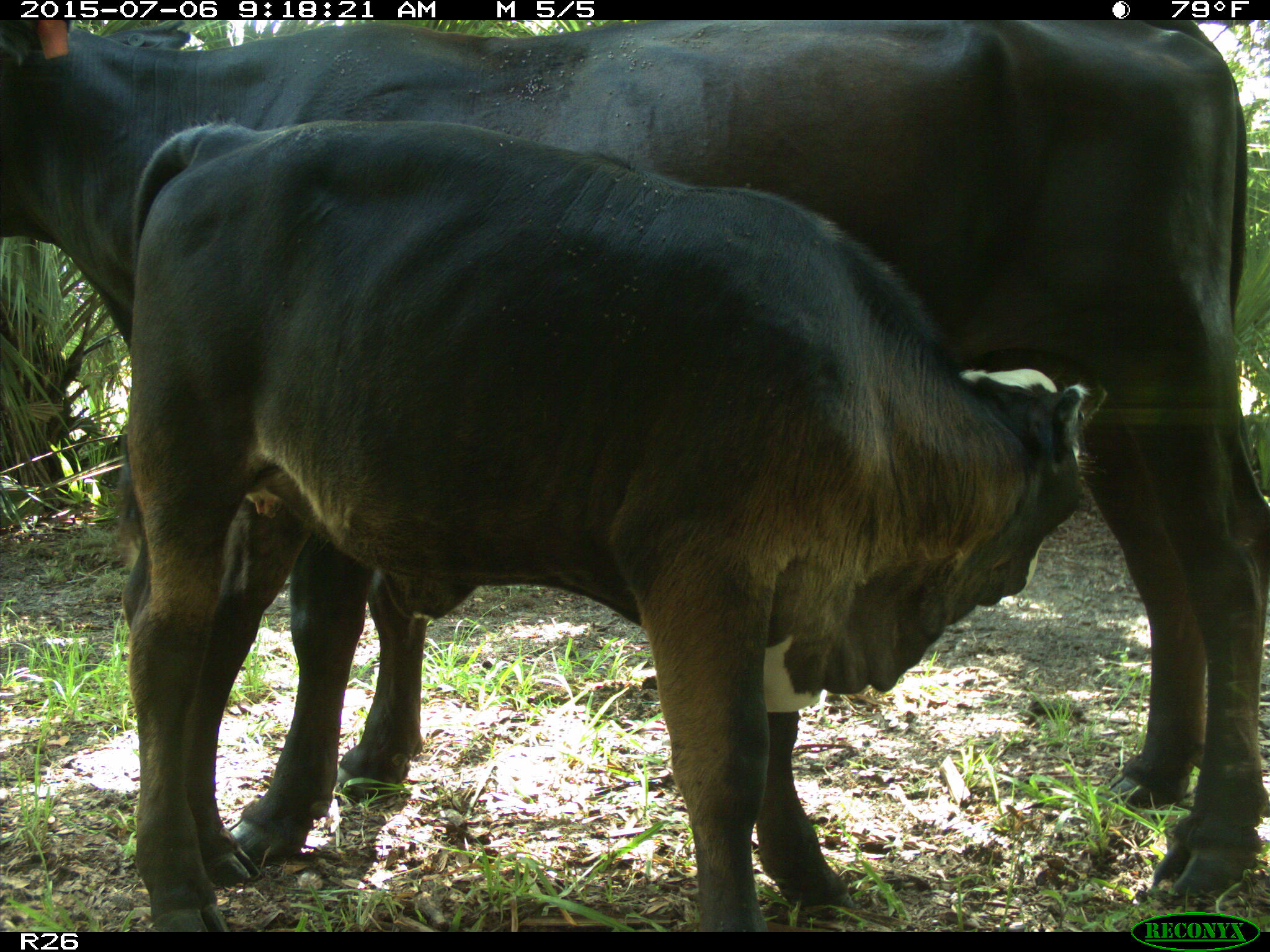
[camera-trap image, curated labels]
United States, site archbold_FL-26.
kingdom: Animalia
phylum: Chordata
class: Mammalia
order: Artiodactyla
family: Bovidae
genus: Bos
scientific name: Bos taurus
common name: domestic cow